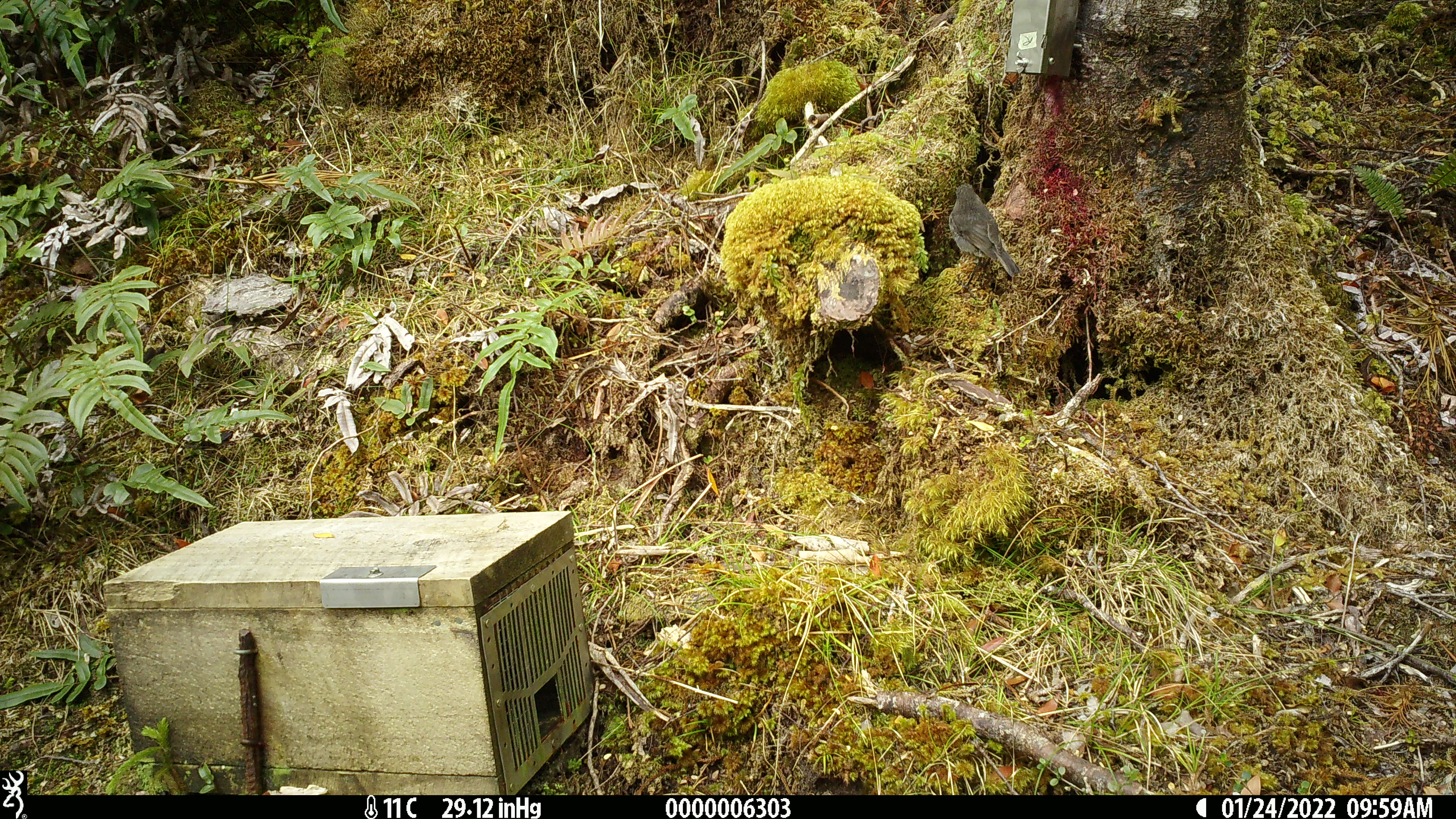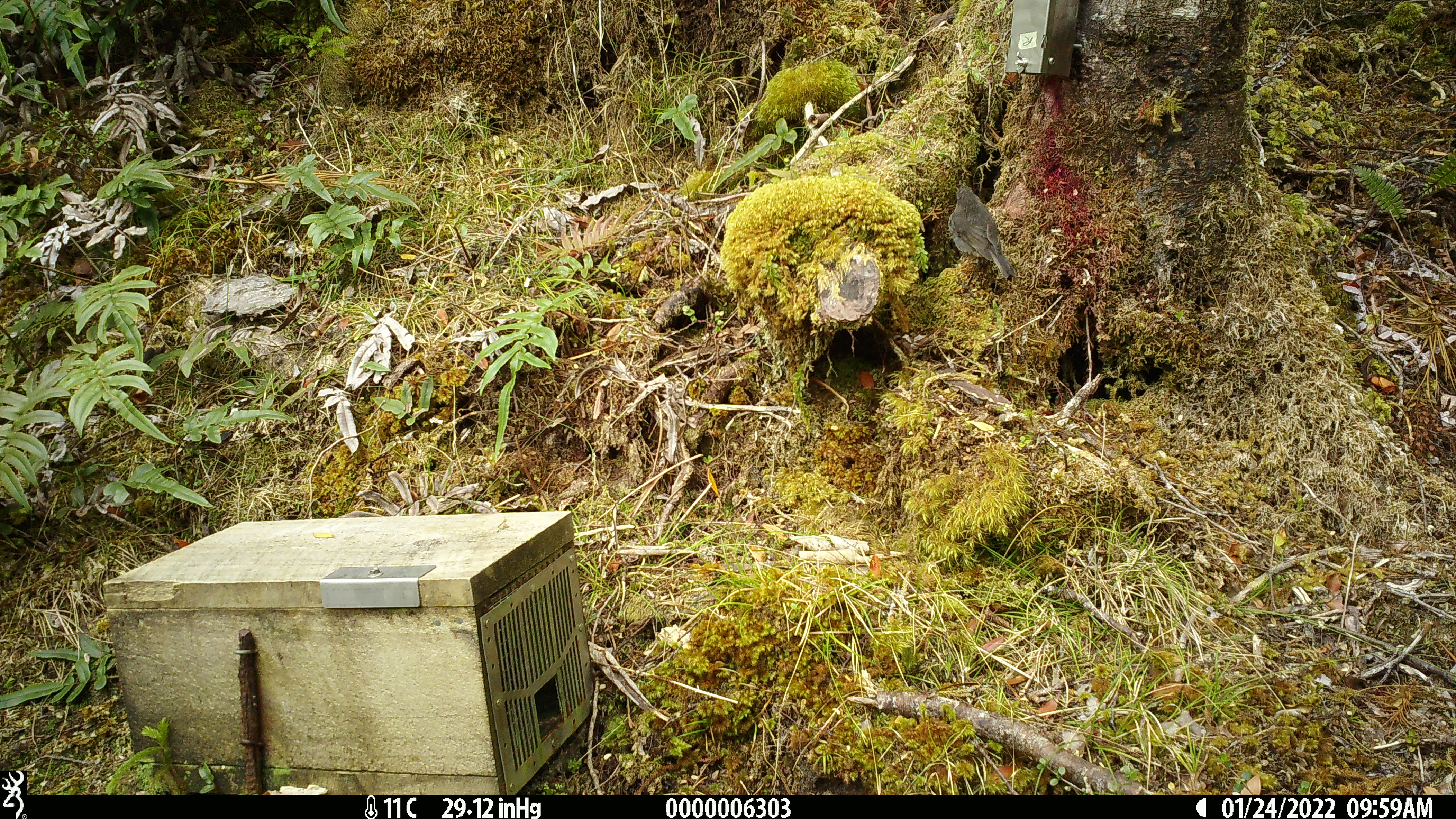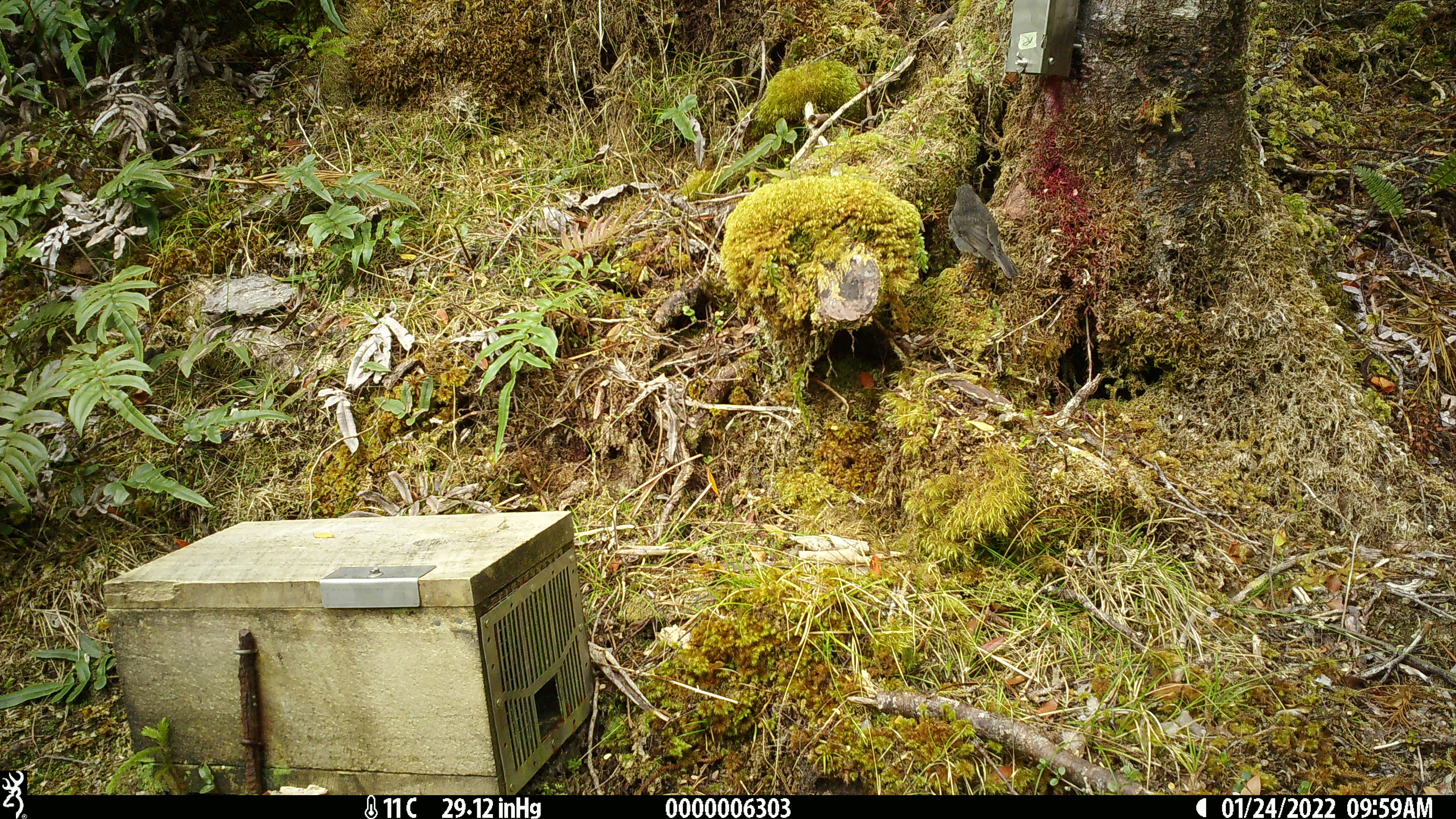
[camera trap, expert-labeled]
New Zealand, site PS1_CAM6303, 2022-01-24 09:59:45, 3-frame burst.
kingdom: Animalia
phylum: Chordata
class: Aves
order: Passeriformes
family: Petroicidae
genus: Petroica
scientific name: Petroica australis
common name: new zealand robin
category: robin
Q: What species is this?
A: Robin (new zealand robin) (Petroica australis).